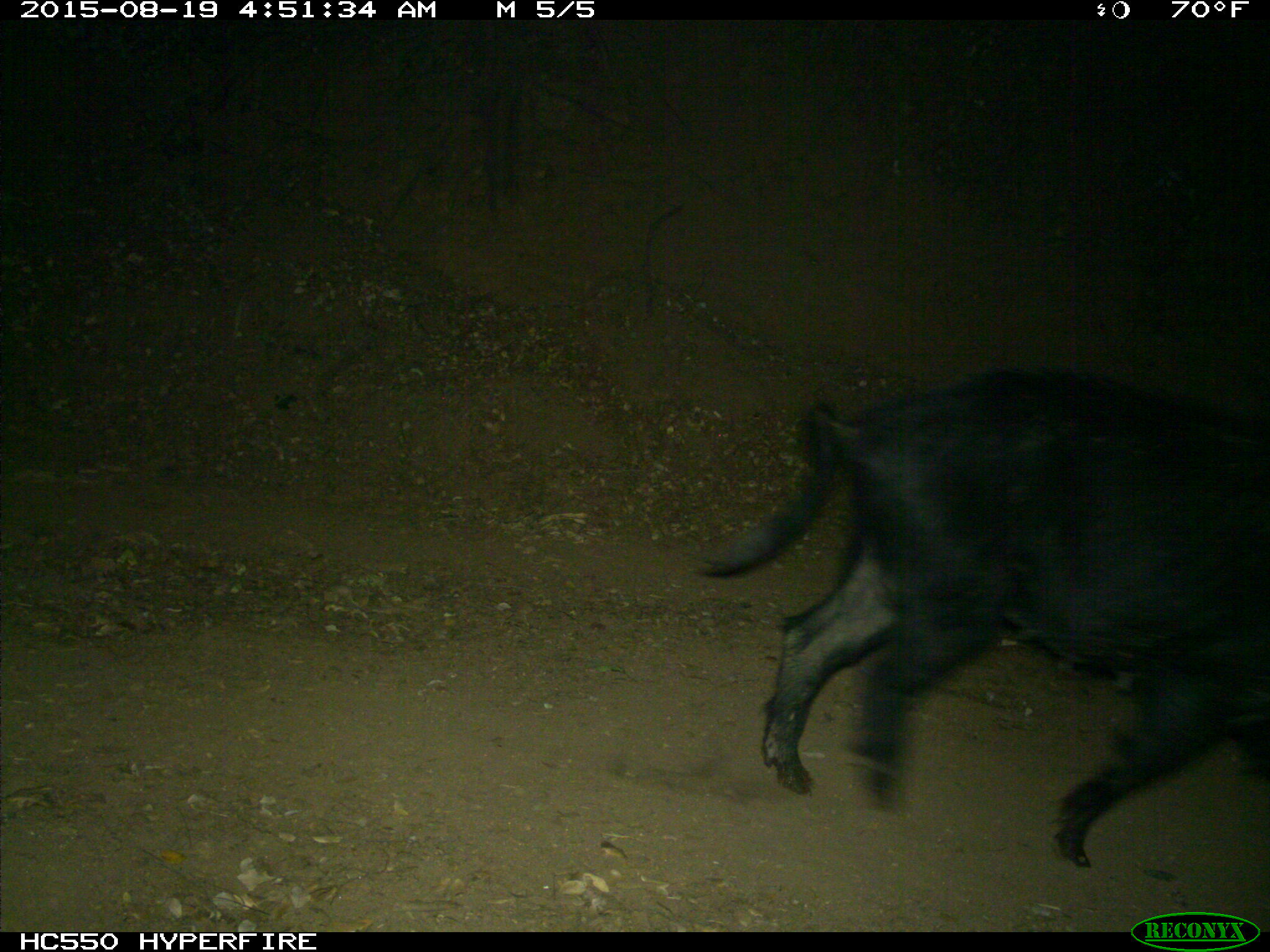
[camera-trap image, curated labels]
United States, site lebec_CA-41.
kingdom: Animalia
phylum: Chordata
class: Mammalia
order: Artiodactyla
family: Suidae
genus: Sus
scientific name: Sus scrofa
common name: wild boar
Sus scrofa (wild boar).